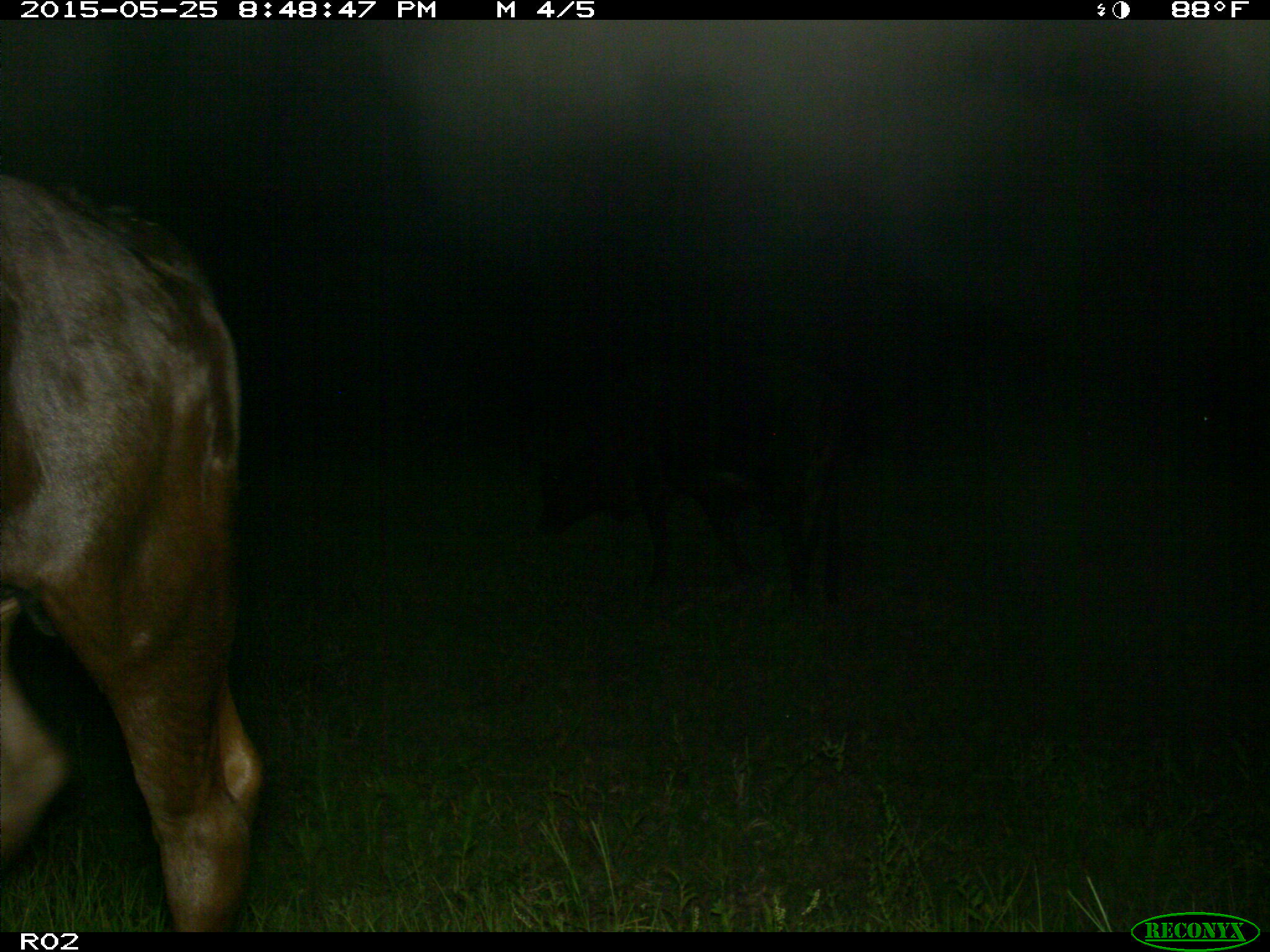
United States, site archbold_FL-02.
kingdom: Animalia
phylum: Chordata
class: Mammalia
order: Artiodactyla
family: Bovidae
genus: Bos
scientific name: Bos taurus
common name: domestic cow